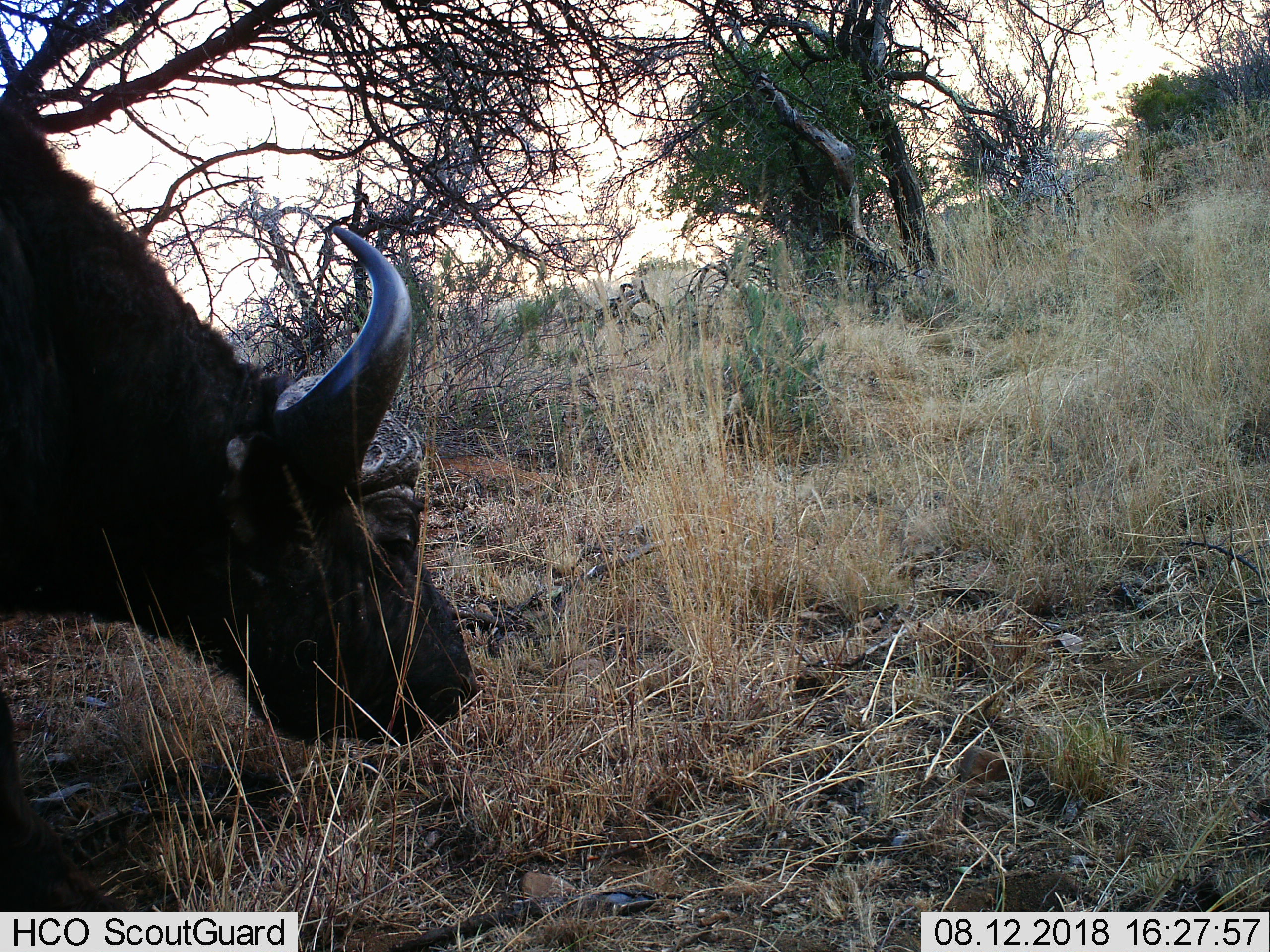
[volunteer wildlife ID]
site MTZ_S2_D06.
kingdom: Animalia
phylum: Chordata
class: Mammalia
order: Artiodactyla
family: Bovidae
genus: Syncerus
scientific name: Syncerus caffer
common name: african buffalo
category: buffalo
Buffalo (african buffalo) (Syncerus caffer), count 1. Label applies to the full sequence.